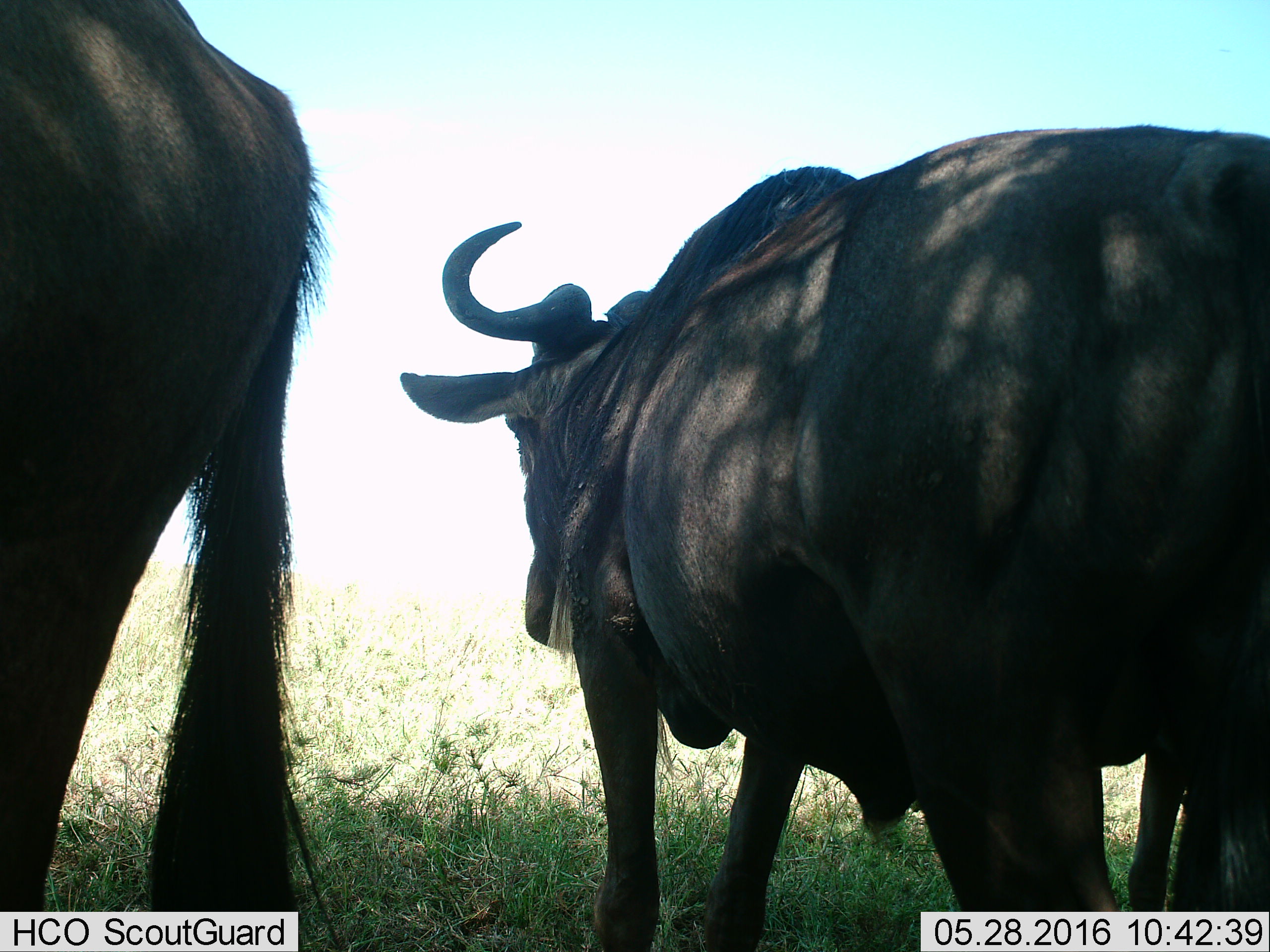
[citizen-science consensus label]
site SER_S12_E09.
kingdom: Animalia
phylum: Chordata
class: Mammalia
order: Artiodactyla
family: Bovidae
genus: Connochaetes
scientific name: Connochaetes taurinus taurinus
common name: blue wildebeest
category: wildebeestblue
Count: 2.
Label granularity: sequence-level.